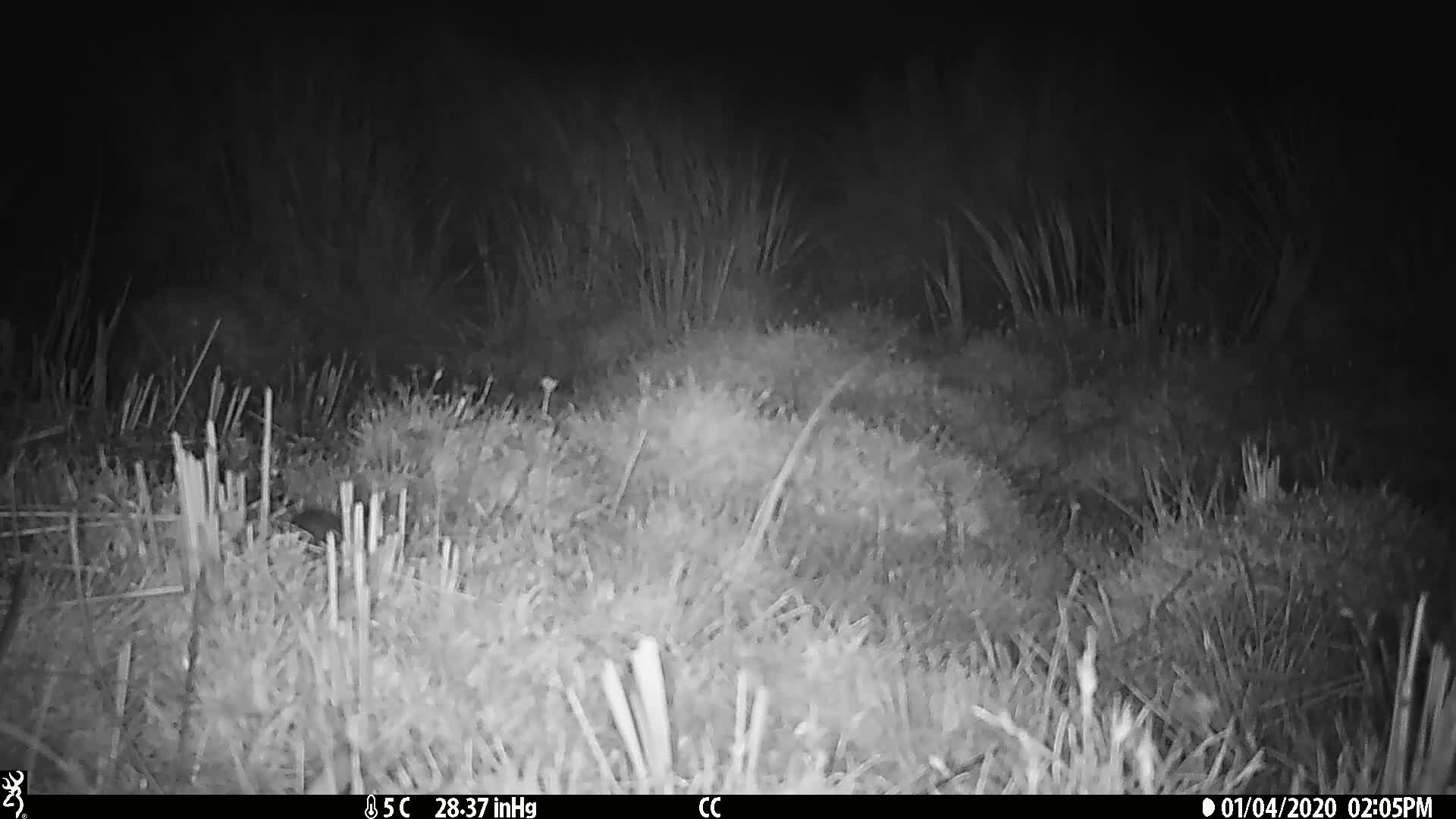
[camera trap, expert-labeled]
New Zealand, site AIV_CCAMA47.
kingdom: Animalia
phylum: Chordata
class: Mammalia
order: Rodentia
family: Muridae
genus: Mus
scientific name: Mus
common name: mouse